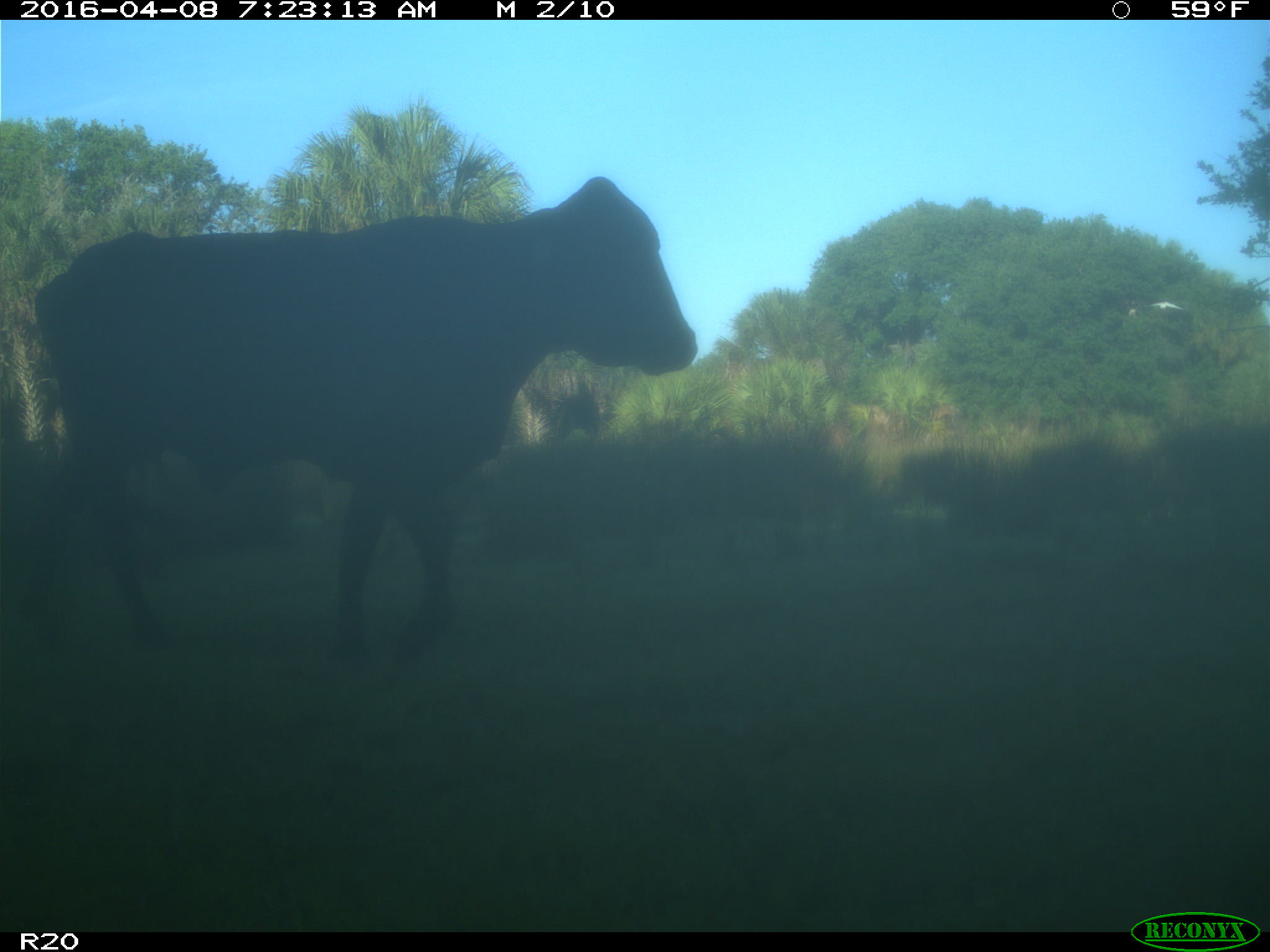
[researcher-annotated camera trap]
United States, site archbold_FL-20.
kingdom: Animalia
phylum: Chordata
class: Mammalia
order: Artiodactyla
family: Bovidae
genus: Bos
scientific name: Bos taurus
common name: domestic cow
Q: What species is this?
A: Bos taurus (domestic cow).